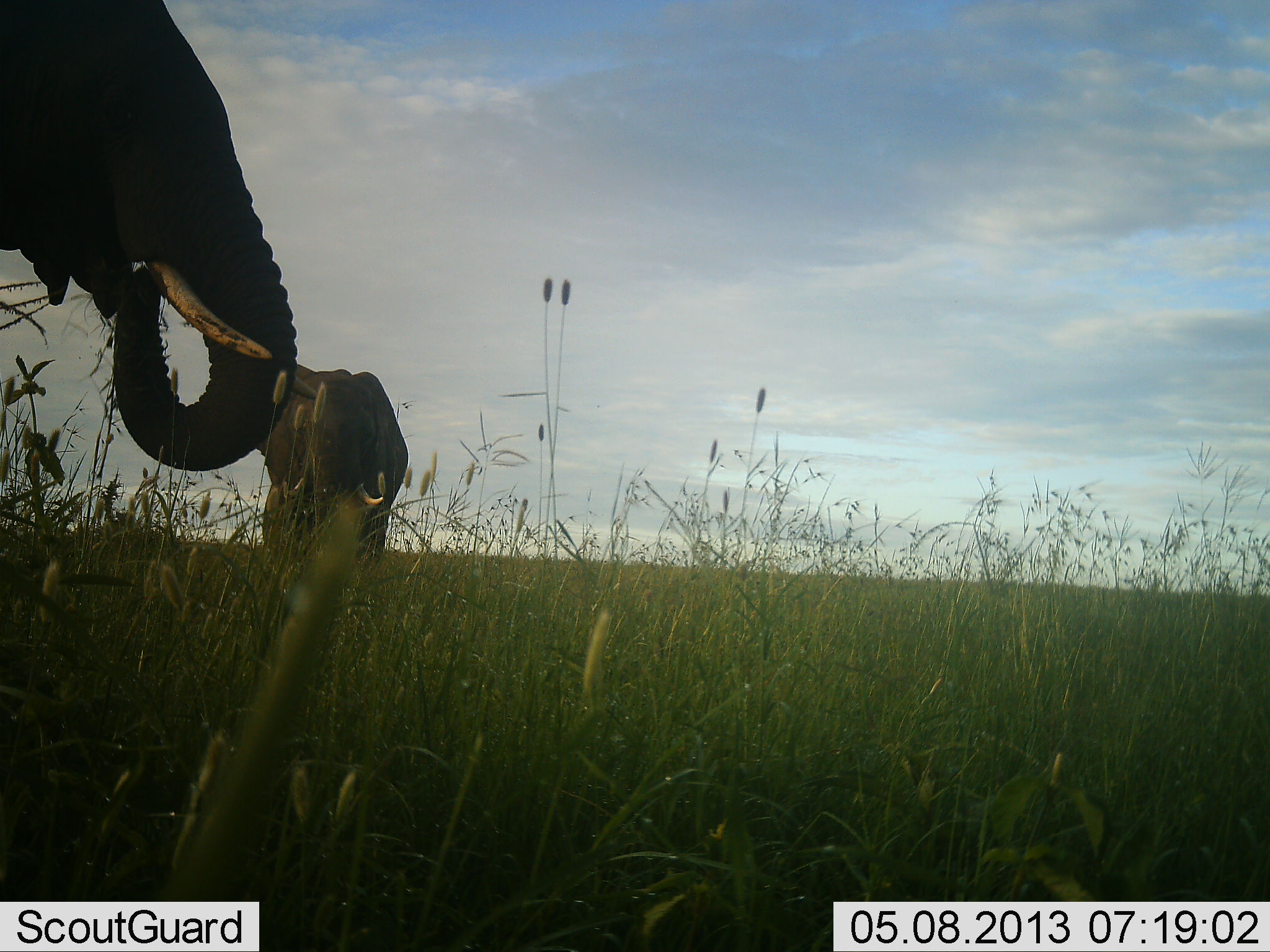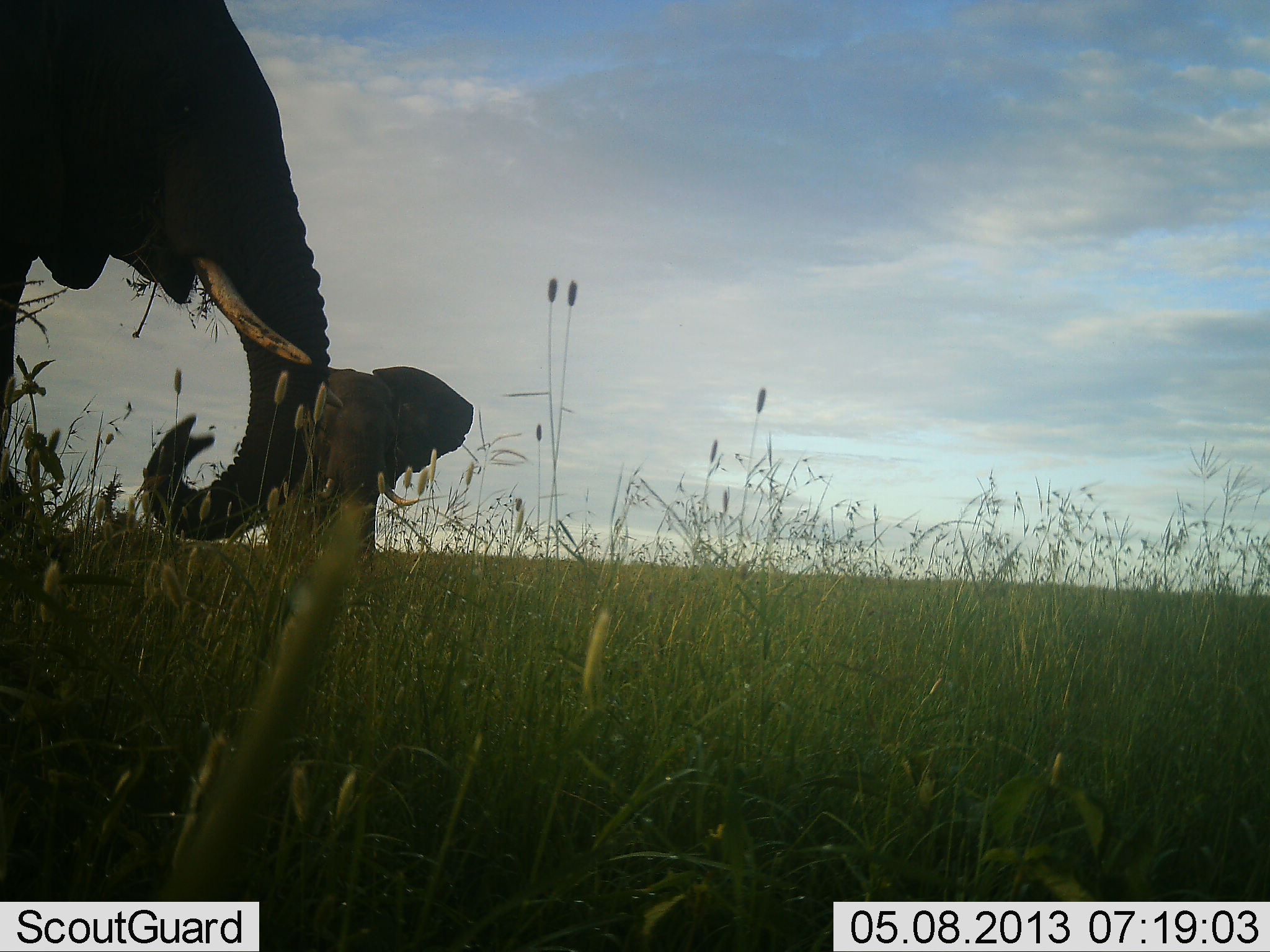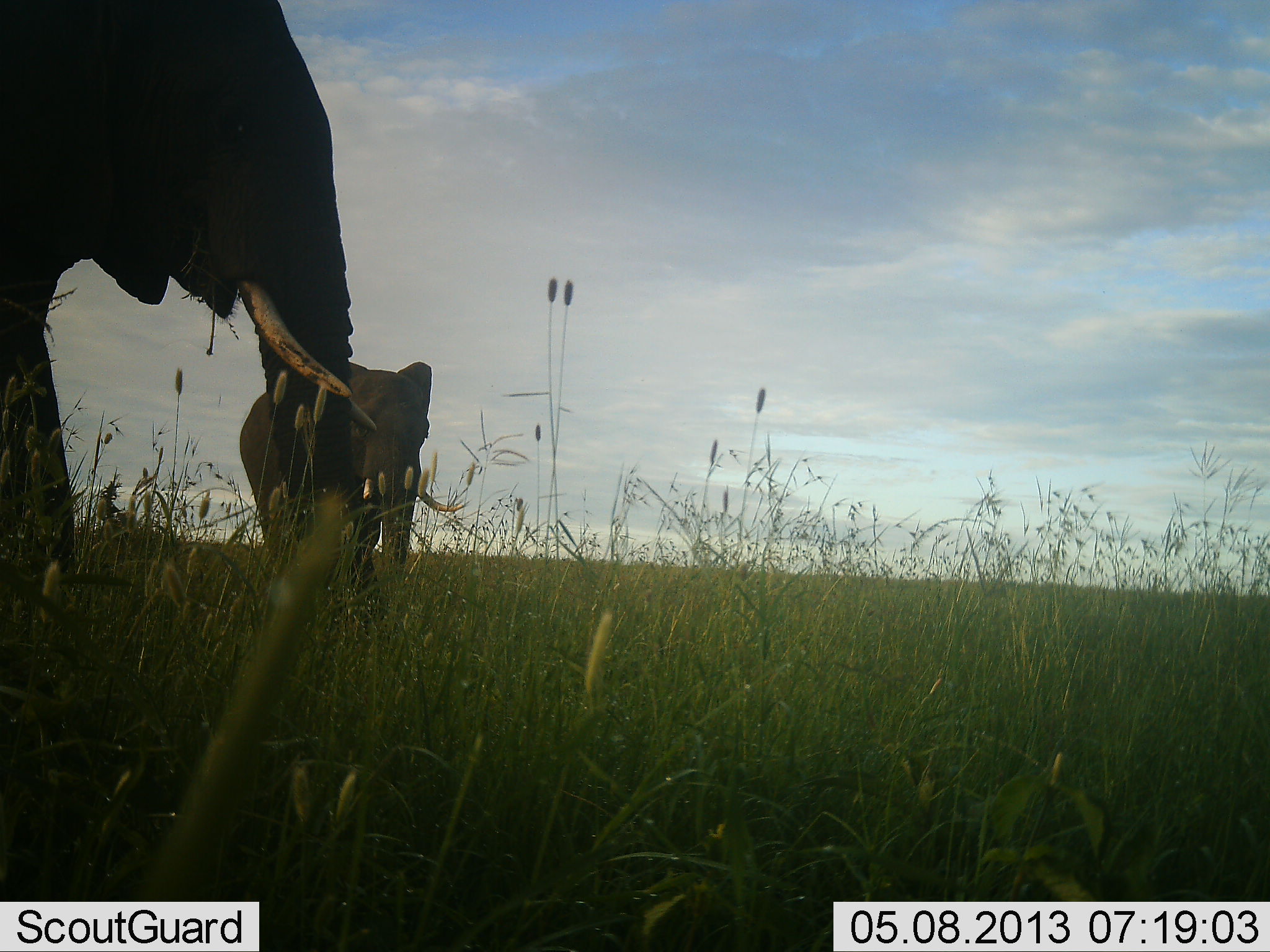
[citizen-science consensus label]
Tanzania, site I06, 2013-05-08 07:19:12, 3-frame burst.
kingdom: Animalia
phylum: Chordata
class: Mammalia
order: Proboscidea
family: Elephantidae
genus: Loxodonta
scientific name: Loxodonta africana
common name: african bush elephant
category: elephant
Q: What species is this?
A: Elephant (african bush elephant) (Loxodonta africana).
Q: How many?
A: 2.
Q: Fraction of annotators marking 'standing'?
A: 57%.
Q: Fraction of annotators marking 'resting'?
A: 0%.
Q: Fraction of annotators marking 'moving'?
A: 48%.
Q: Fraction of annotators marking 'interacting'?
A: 14%.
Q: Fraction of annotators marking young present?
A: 5%.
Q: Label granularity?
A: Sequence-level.